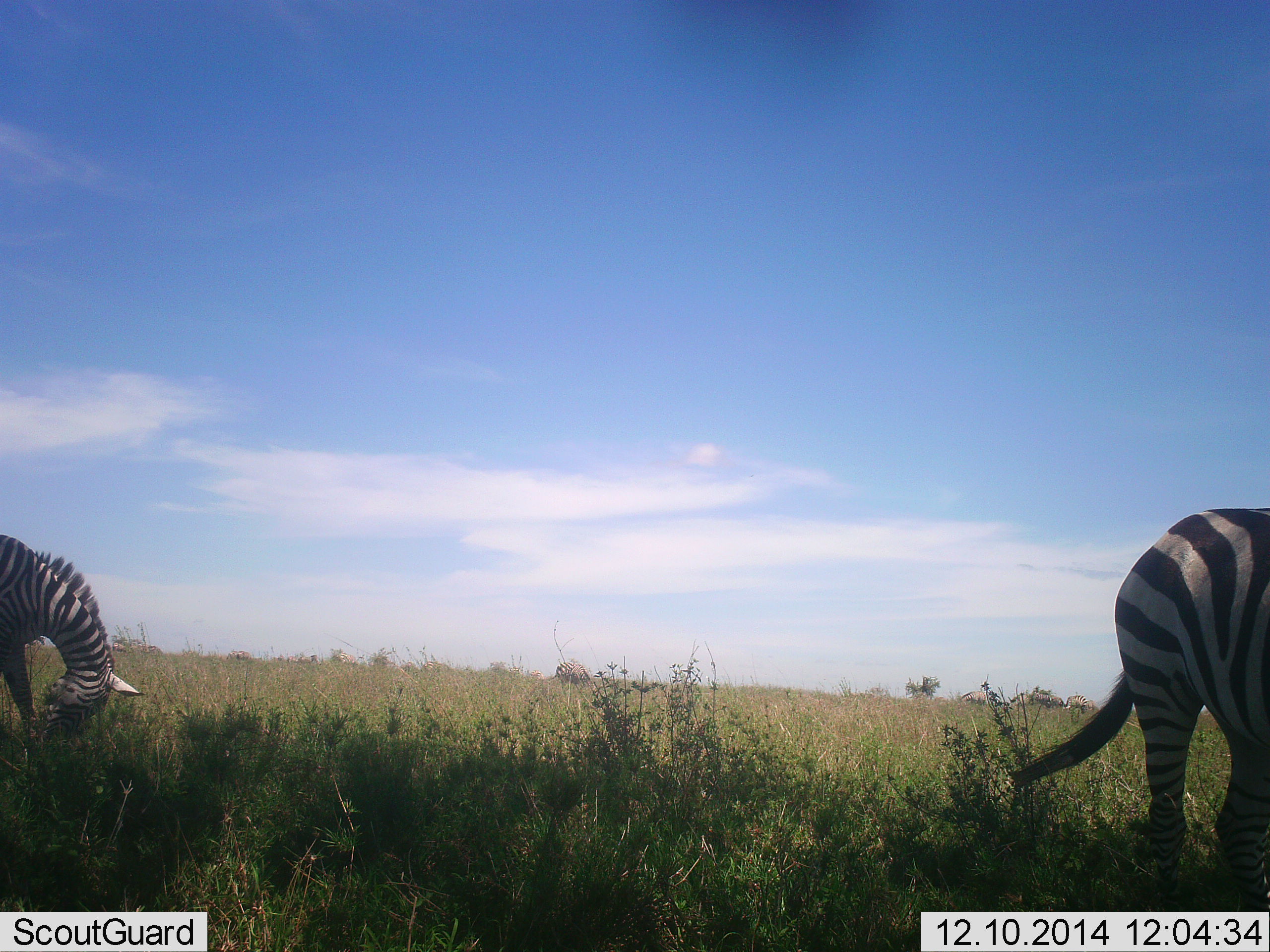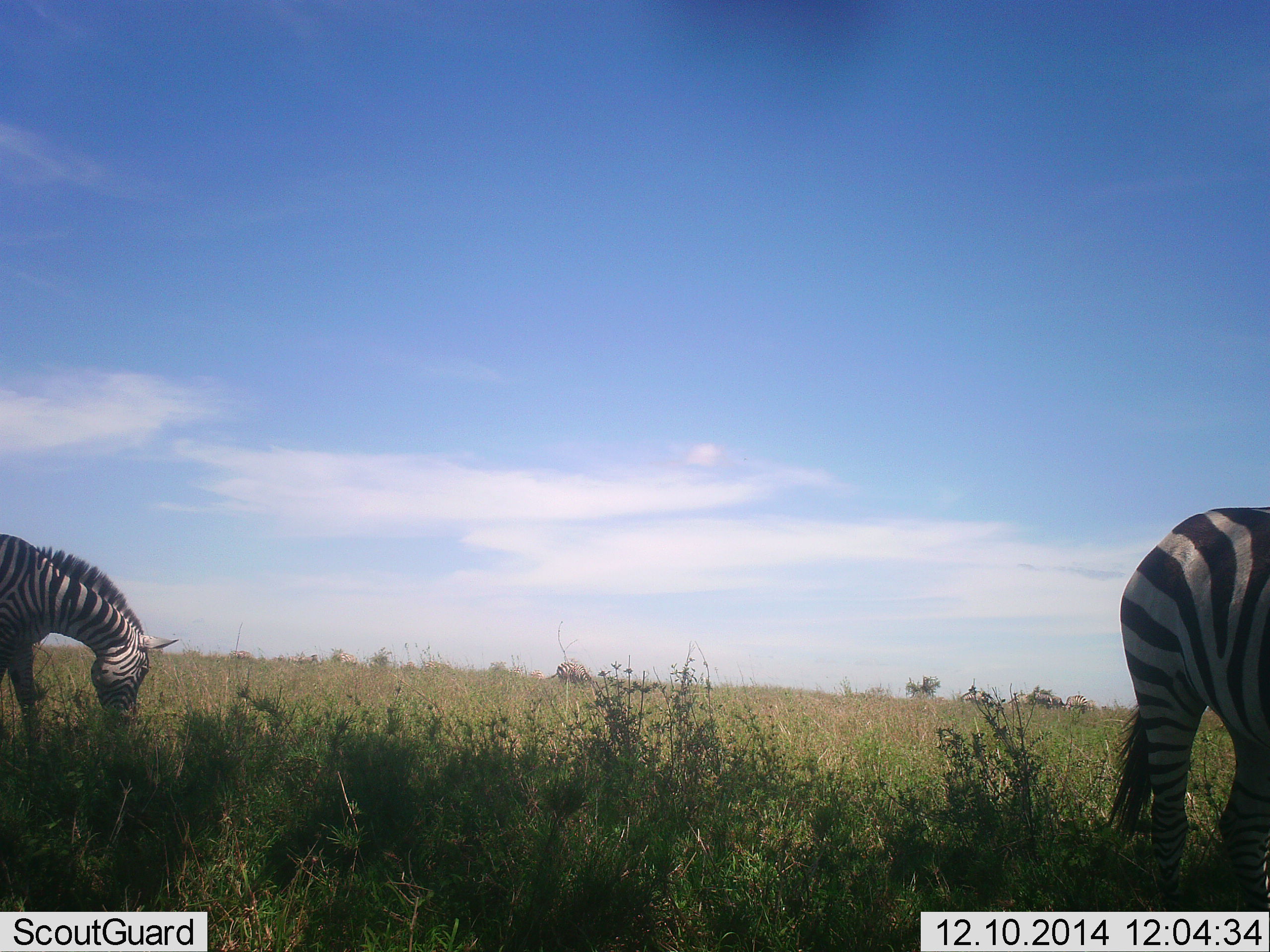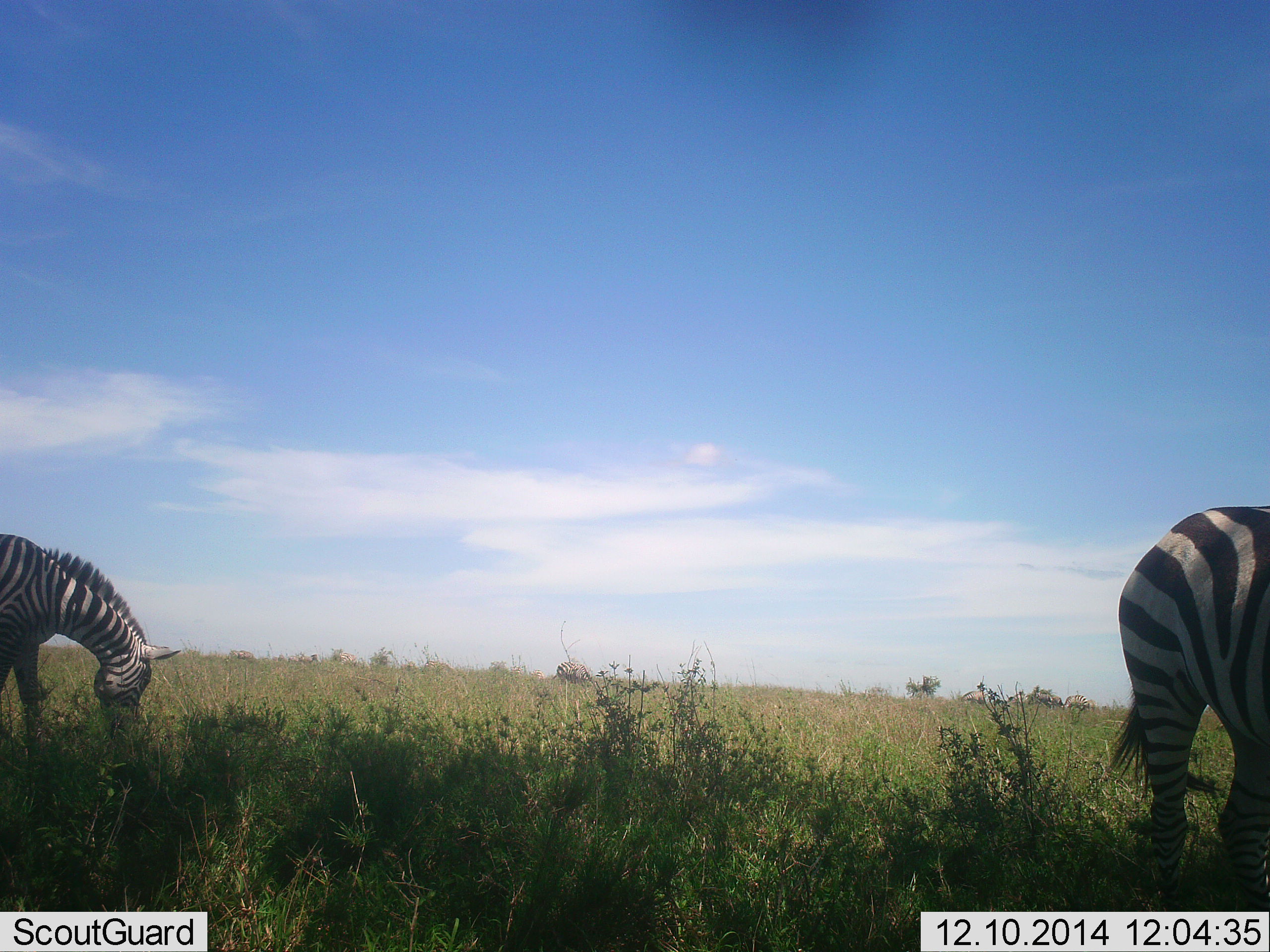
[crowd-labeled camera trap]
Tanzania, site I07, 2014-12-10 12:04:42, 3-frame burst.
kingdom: Animalia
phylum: Chordata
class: Mammalia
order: Perissodactyla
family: Equidae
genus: Equus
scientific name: Equus quagga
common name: plains zebra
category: zebra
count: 2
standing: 50%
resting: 0%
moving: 0%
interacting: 0%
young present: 0%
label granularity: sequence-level